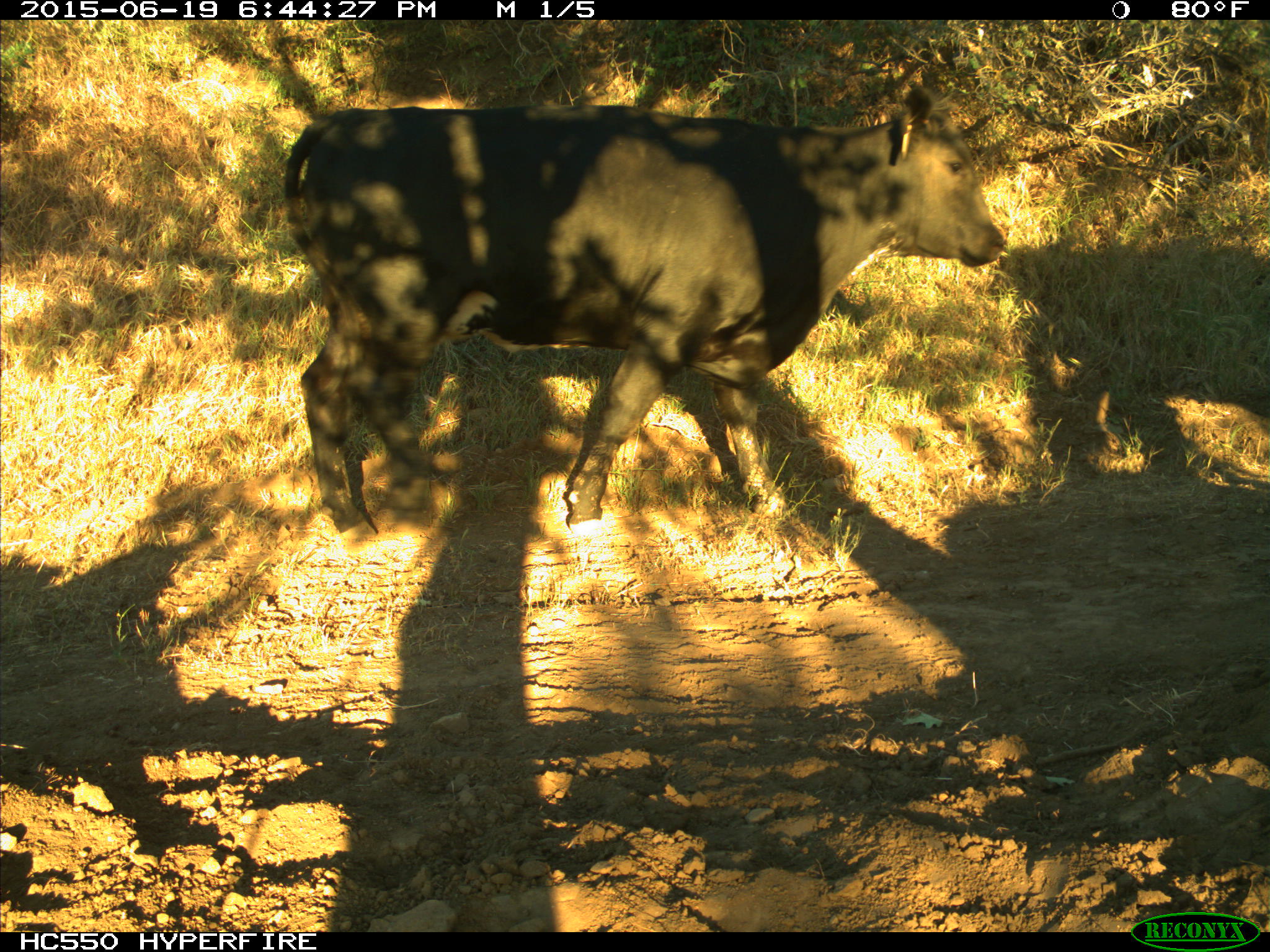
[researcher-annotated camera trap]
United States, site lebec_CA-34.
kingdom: Animalia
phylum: Chordata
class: Mammalia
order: Artiodactyla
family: Bovidae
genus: Bos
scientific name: Bos taurus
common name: domestic cow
Bos taurus (domestic cow).